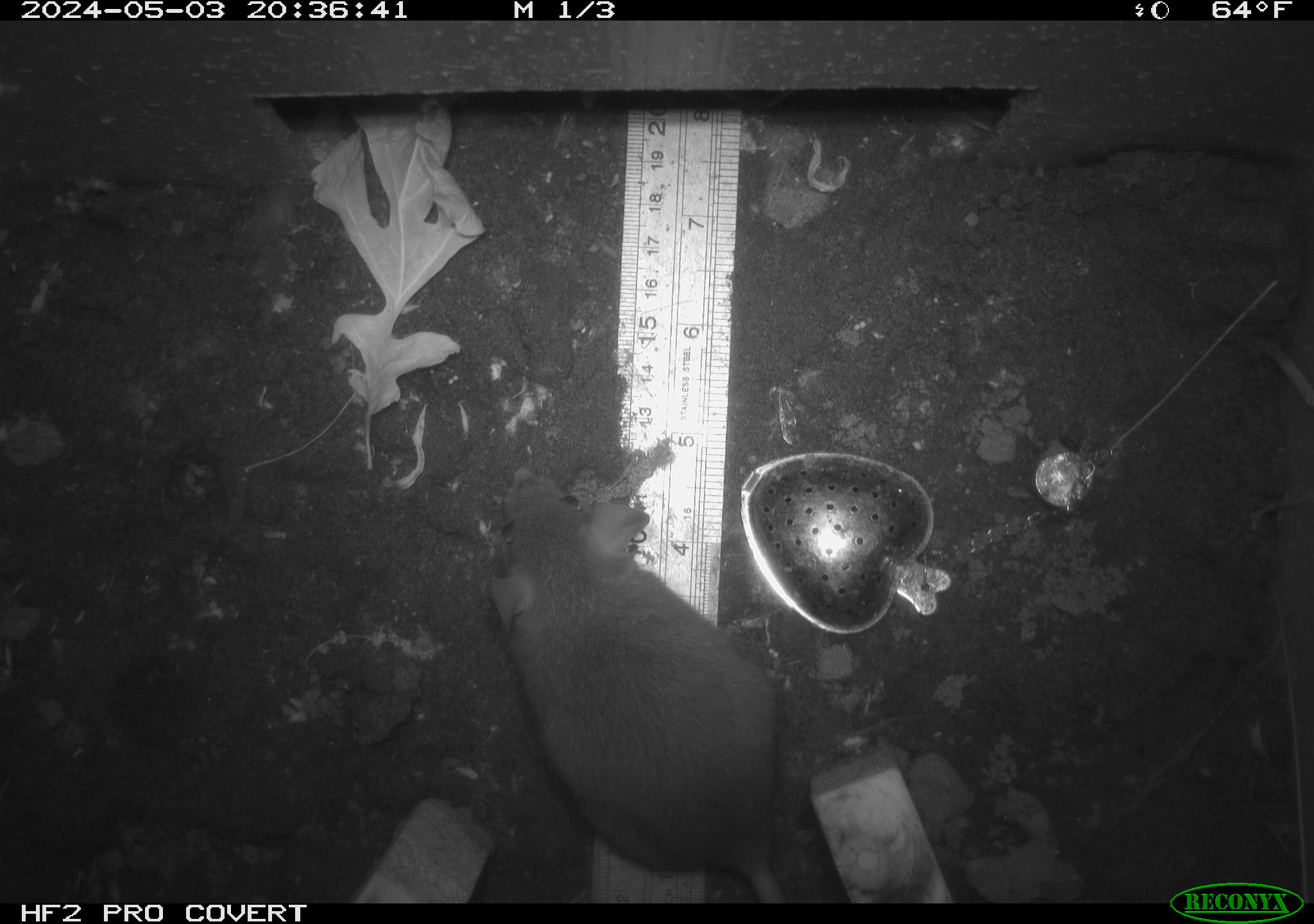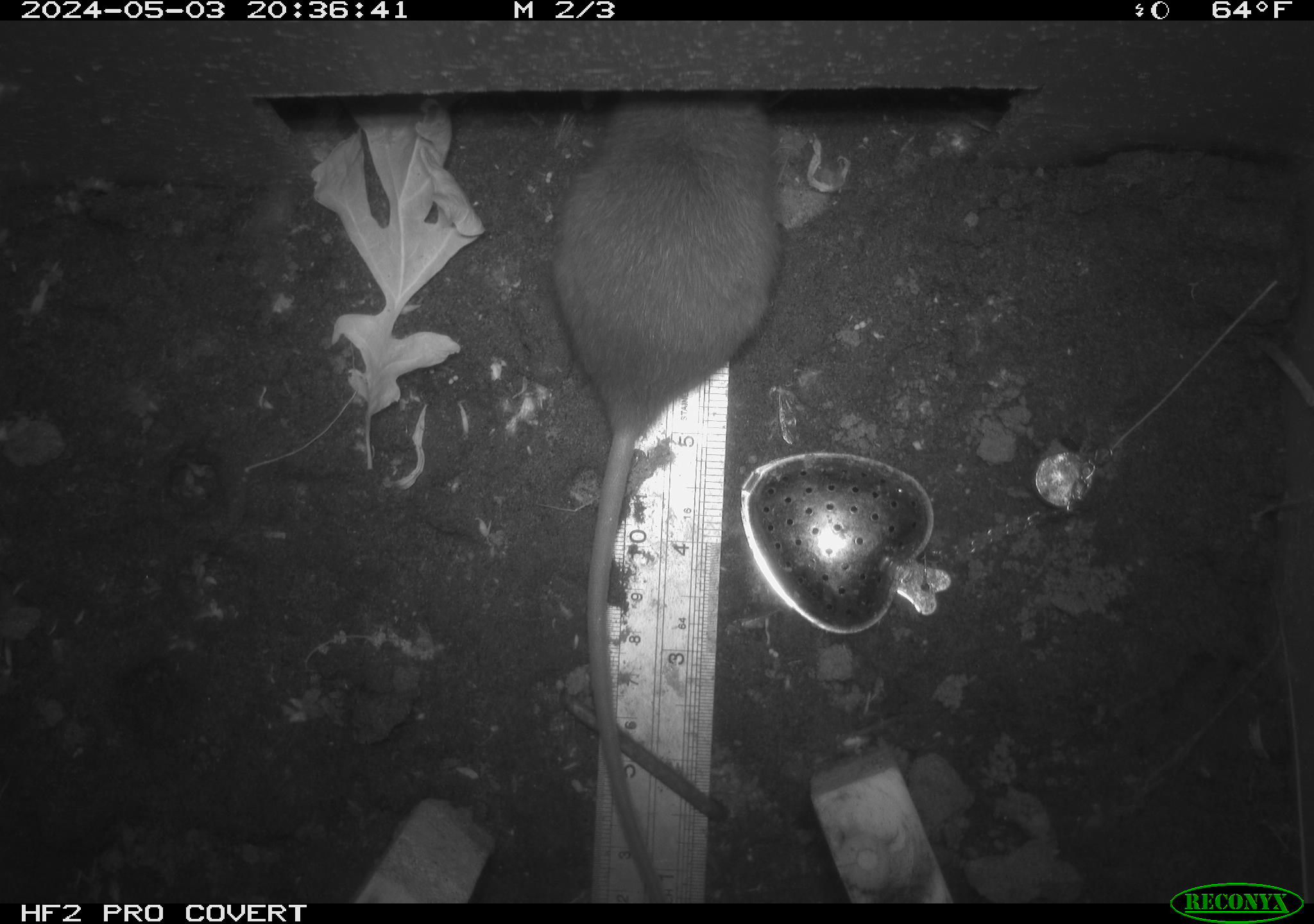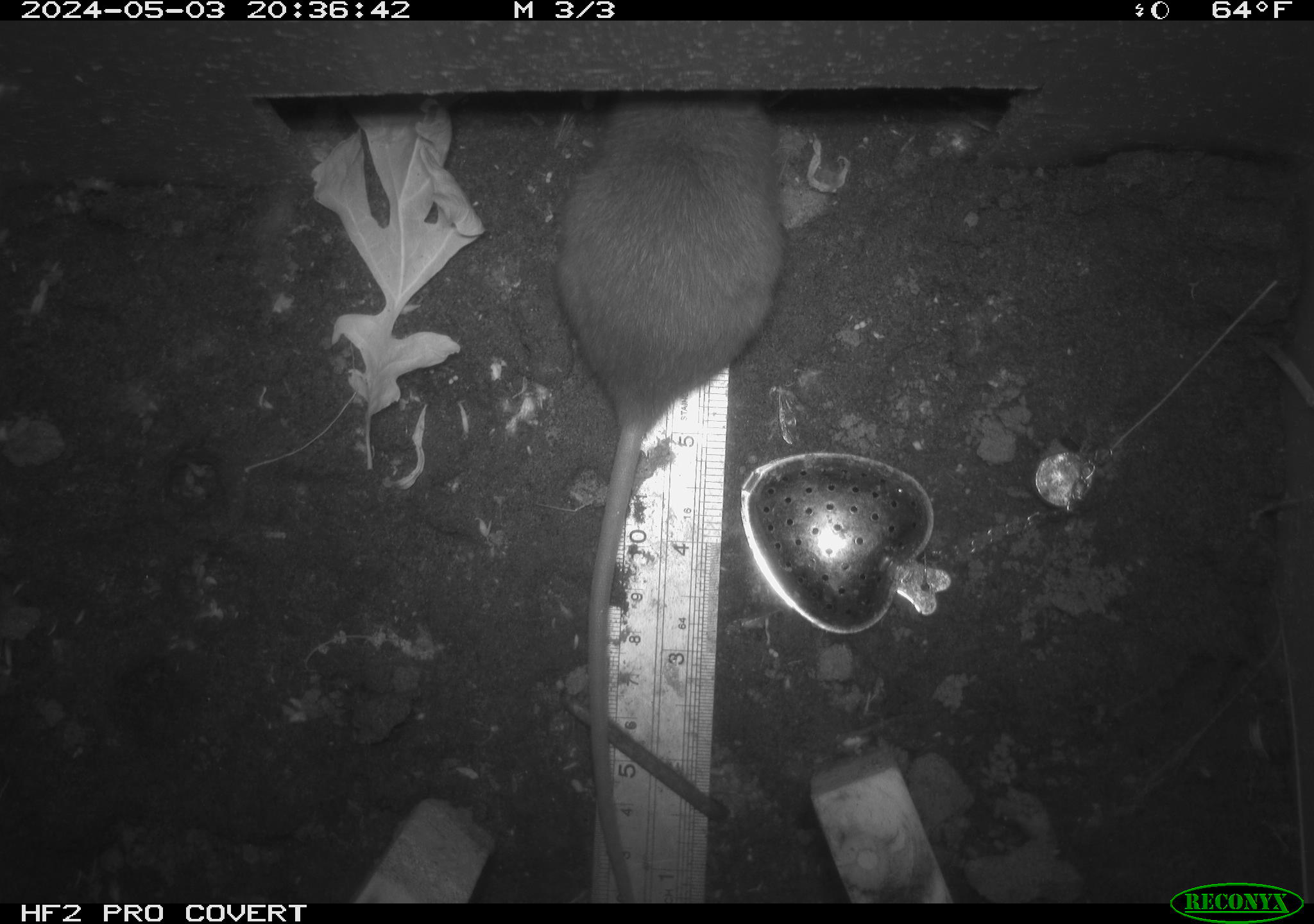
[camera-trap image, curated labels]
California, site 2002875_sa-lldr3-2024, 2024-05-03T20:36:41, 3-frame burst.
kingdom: Animalia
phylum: Chordata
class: Mammalia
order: Rodentia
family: Muridae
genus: Rattus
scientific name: Rattus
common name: rat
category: rattus species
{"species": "rattus species (rat) (Rattus)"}